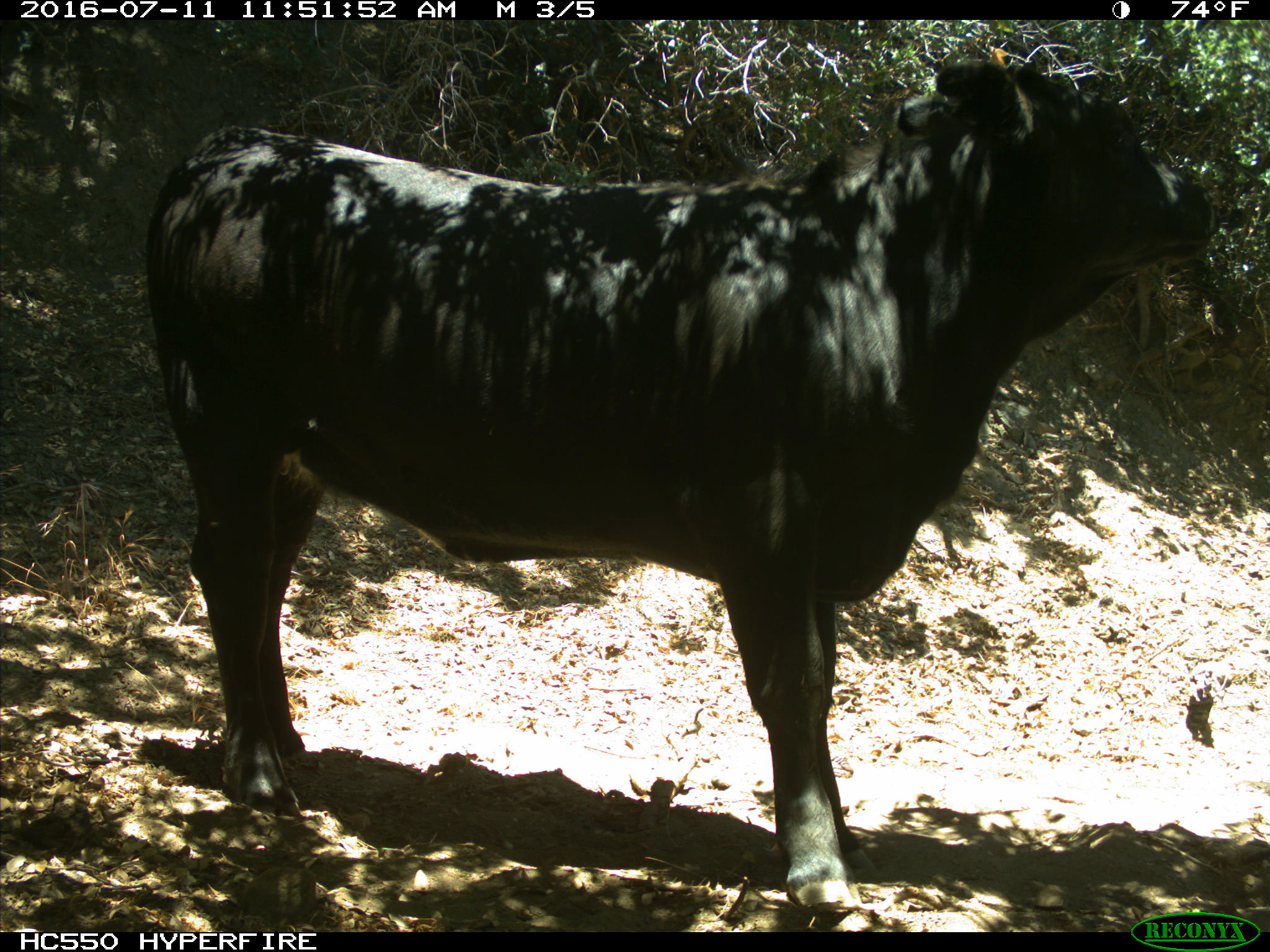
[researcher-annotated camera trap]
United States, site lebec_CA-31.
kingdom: Animalia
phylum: Chordata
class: Mammalia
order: Artiodactyla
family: Bovidae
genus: Bos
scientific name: Bos taurus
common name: domestic cow